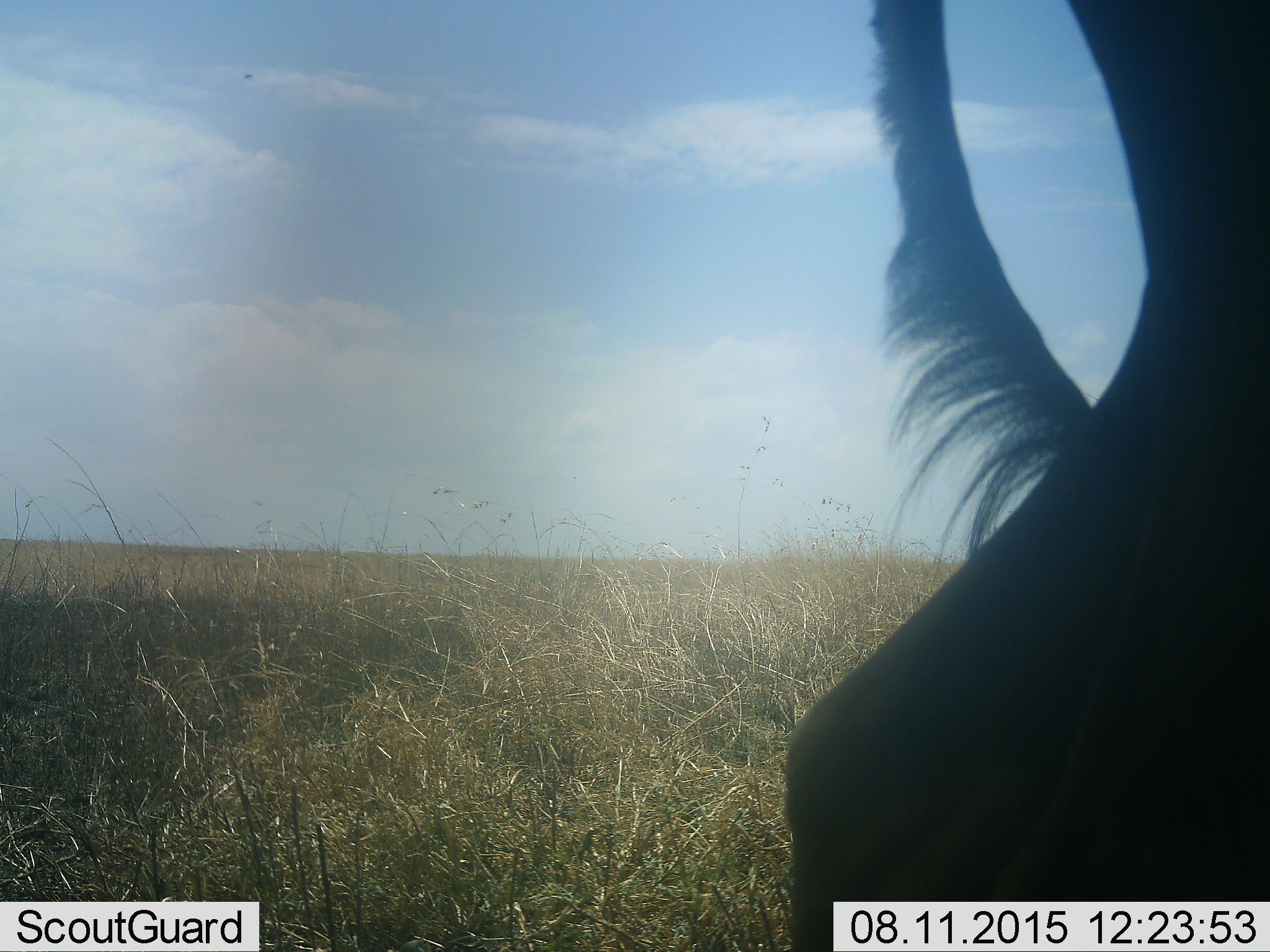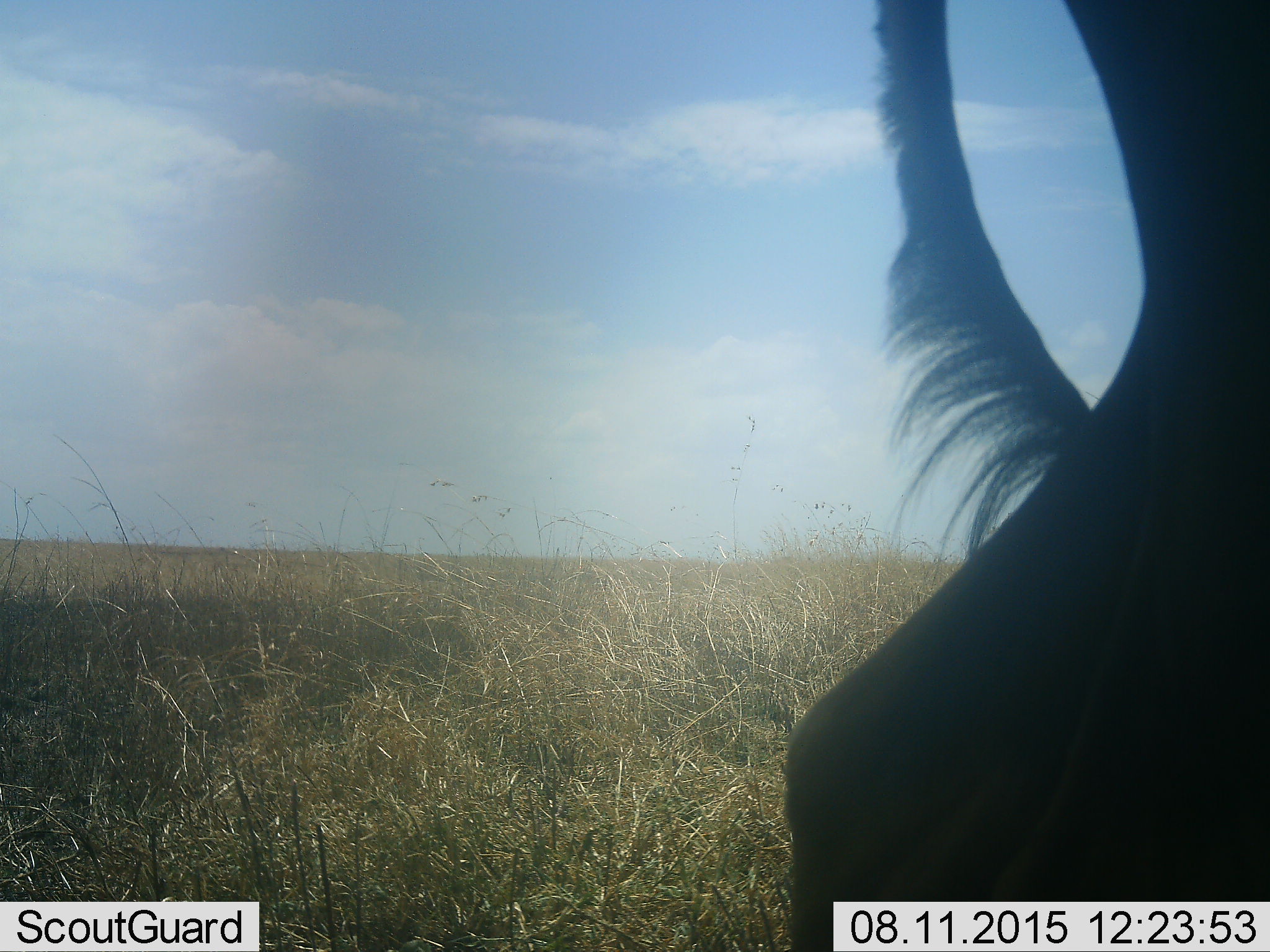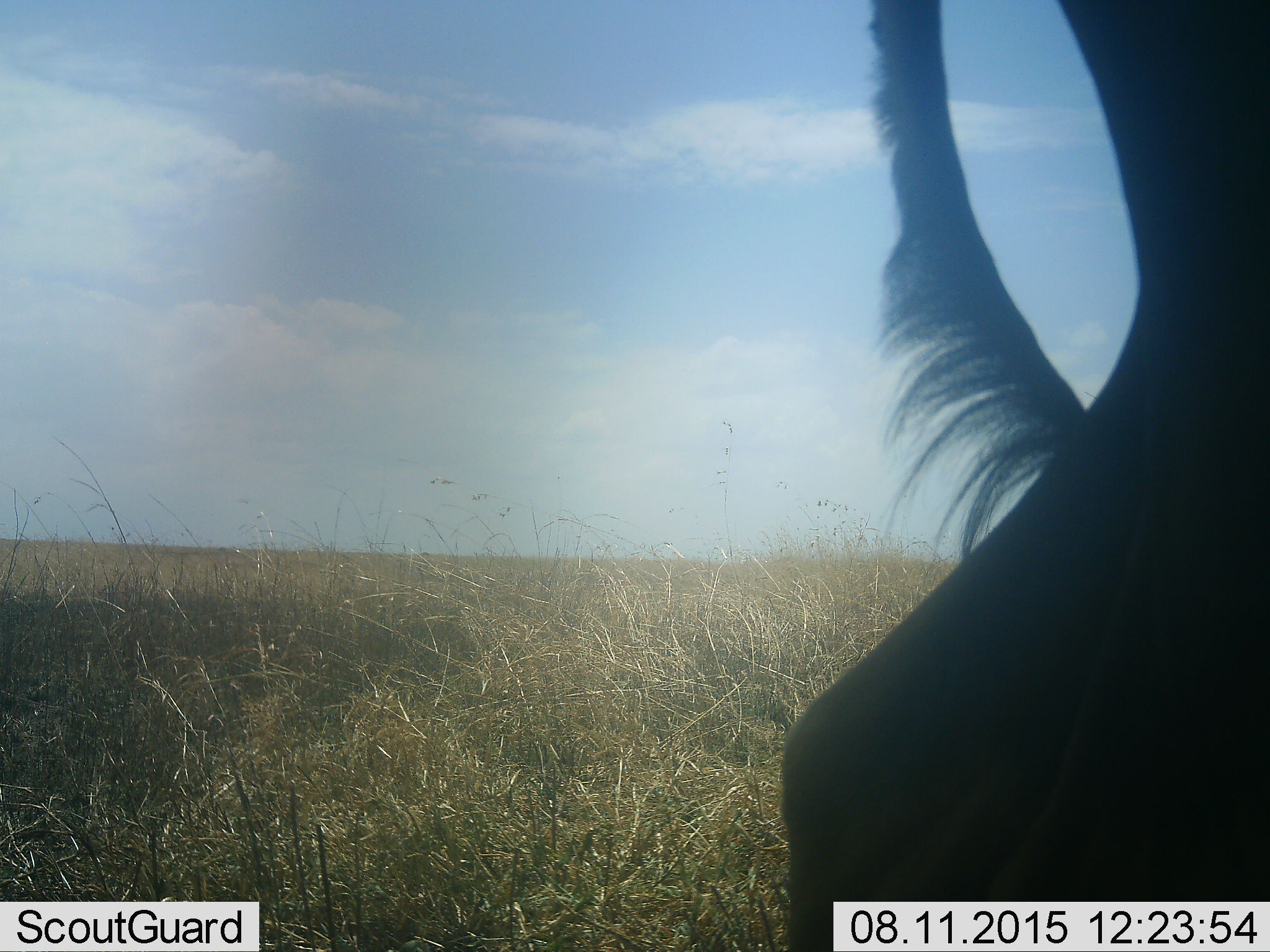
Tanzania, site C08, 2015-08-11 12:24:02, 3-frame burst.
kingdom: Animalia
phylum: Chordata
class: Mammalia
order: Artiodactyla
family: Bovidae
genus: Connochaetes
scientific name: Connochaetes taurinus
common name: blue wildebeest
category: wildebeest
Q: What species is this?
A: Wildebeest (blue wildebeest) (Connochaetes taurinus).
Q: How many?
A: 1.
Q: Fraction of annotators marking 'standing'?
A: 80%.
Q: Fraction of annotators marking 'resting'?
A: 0%.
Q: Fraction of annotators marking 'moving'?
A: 20%.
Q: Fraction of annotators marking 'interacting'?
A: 0%.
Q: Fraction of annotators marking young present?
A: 0%.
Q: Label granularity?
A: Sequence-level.